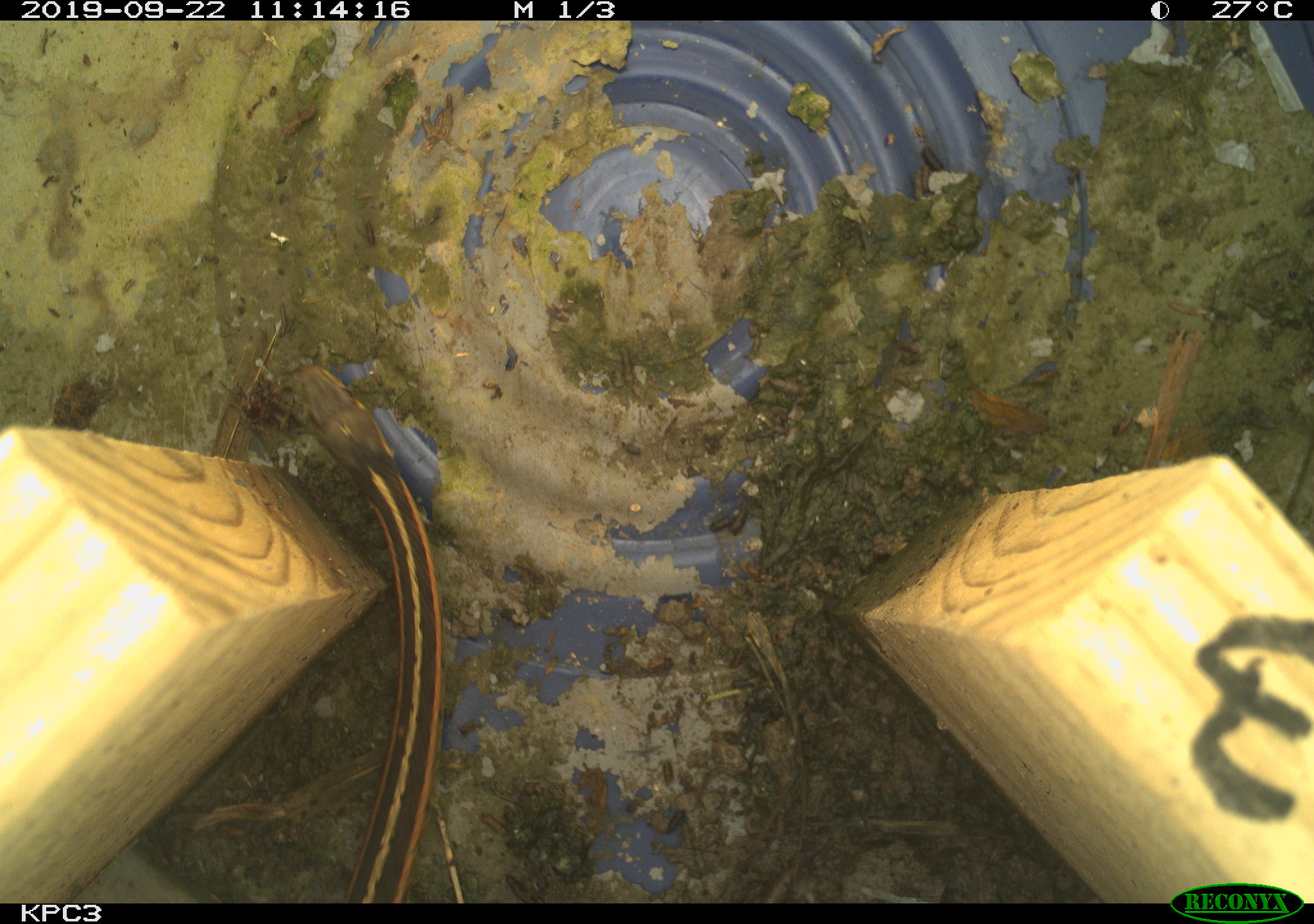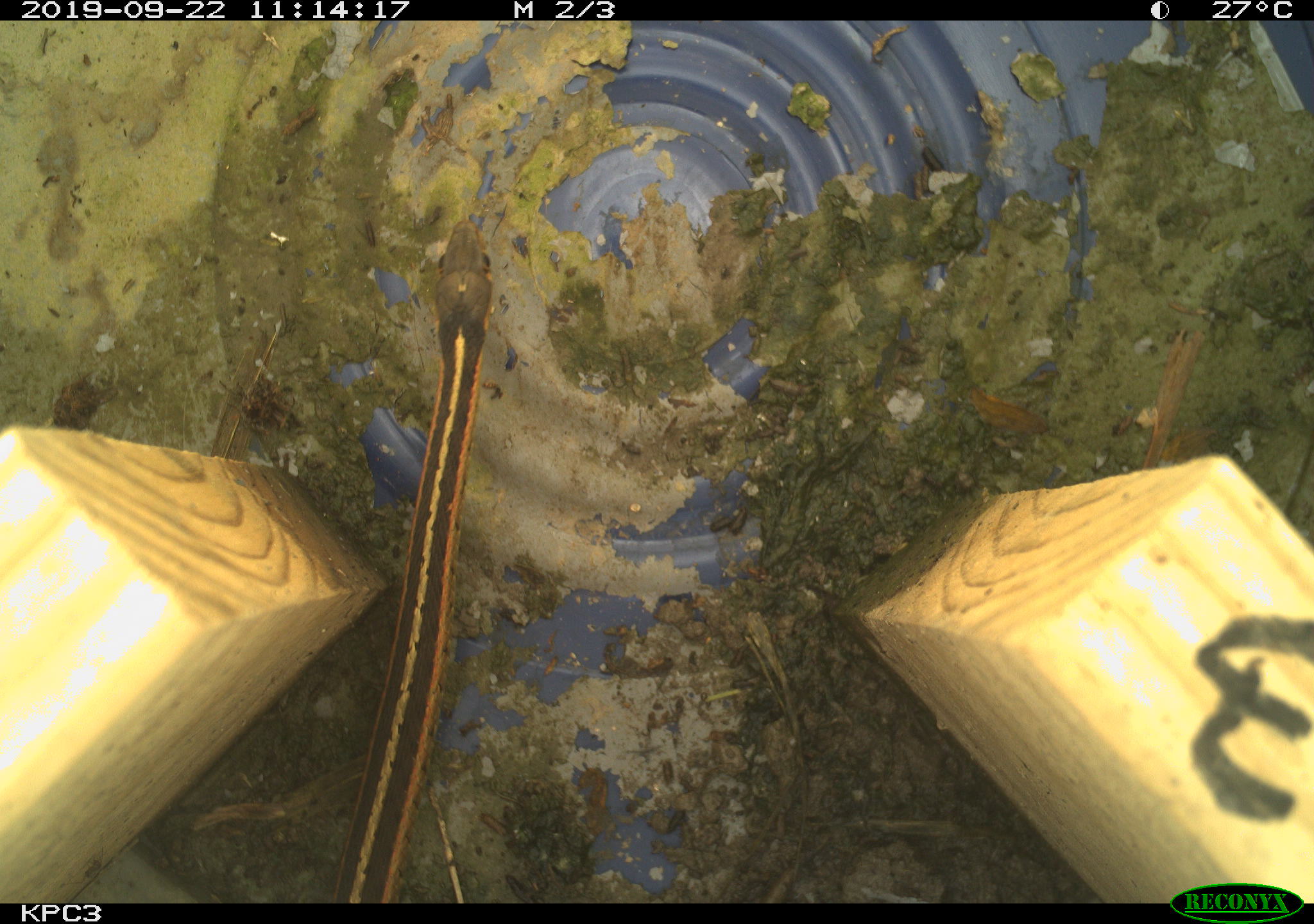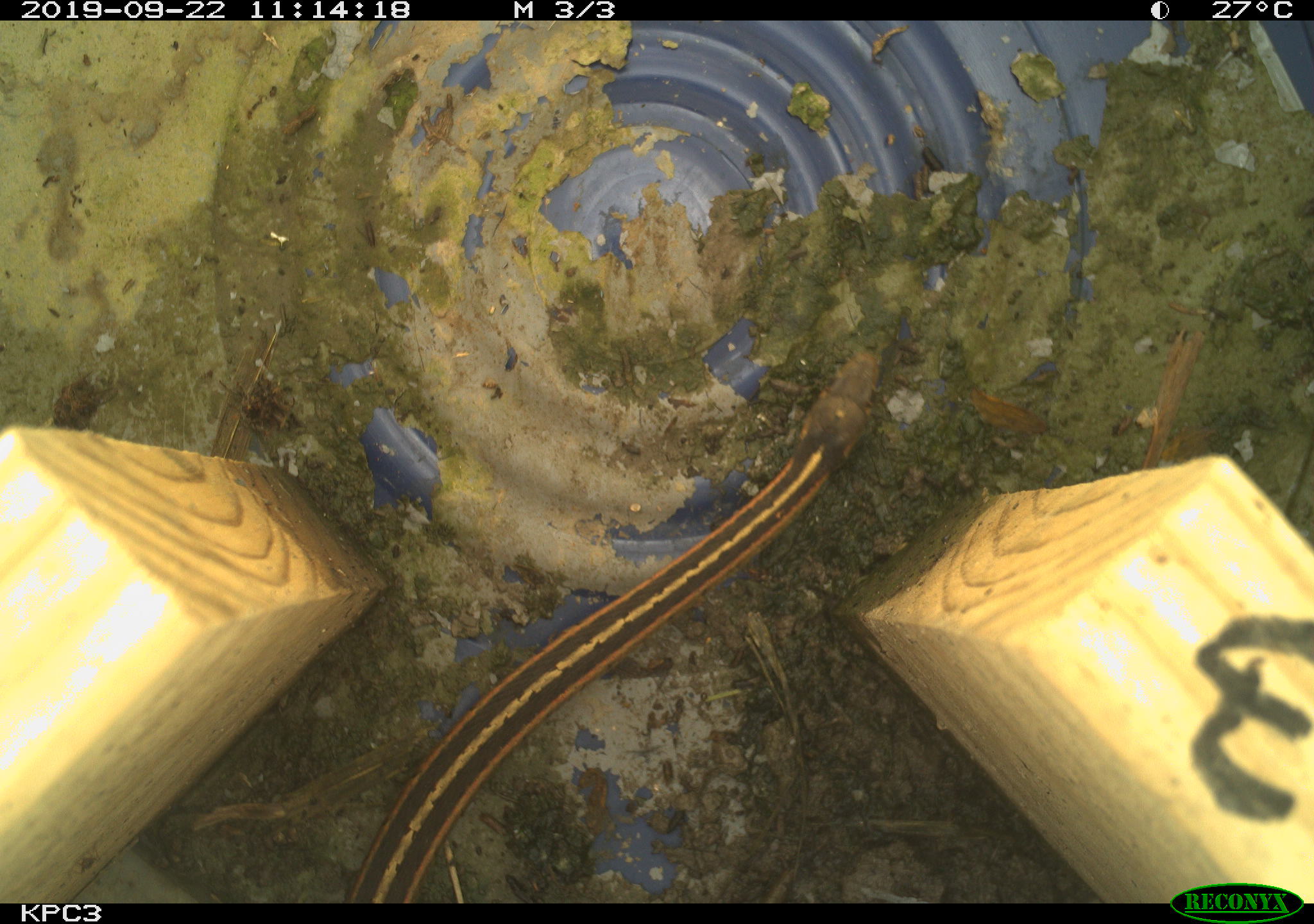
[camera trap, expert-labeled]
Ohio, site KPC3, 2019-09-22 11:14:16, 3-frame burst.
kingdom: Animalia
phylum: Chordata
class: Reptilia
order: Squamata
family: Colubridae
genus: Thamnophis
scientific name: Thamnophis sirtalis sirtalis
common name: eastern gartersnake